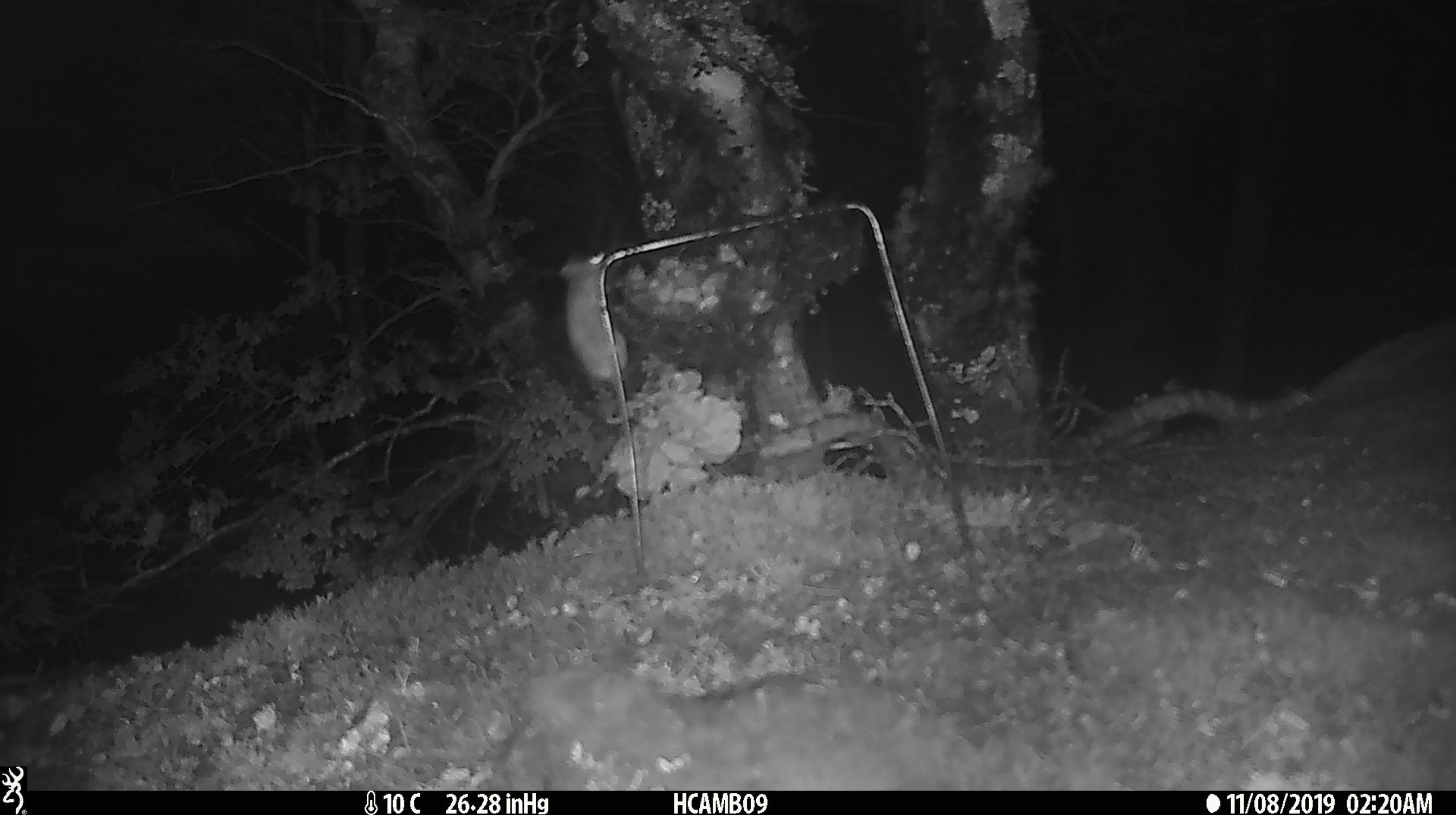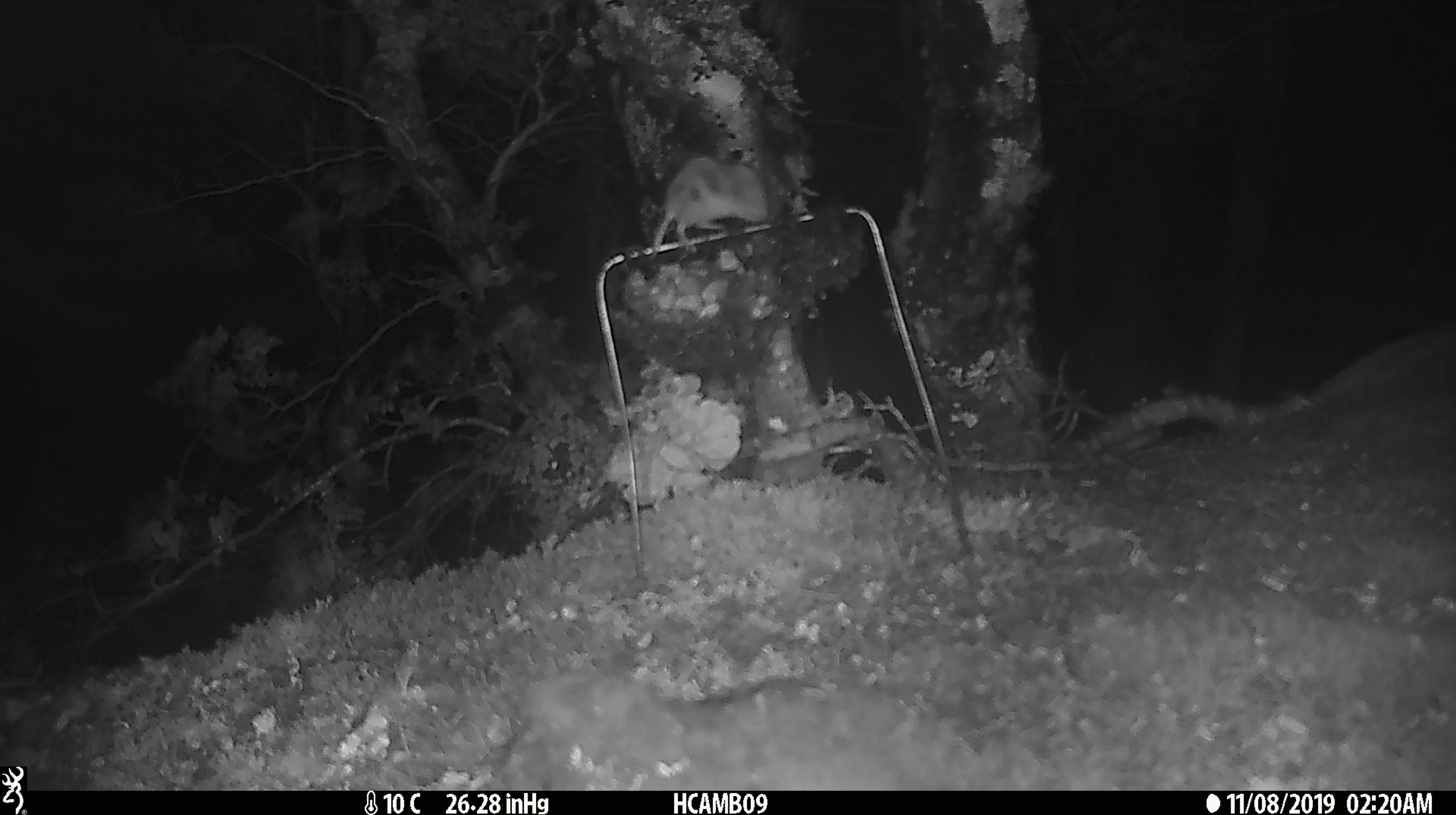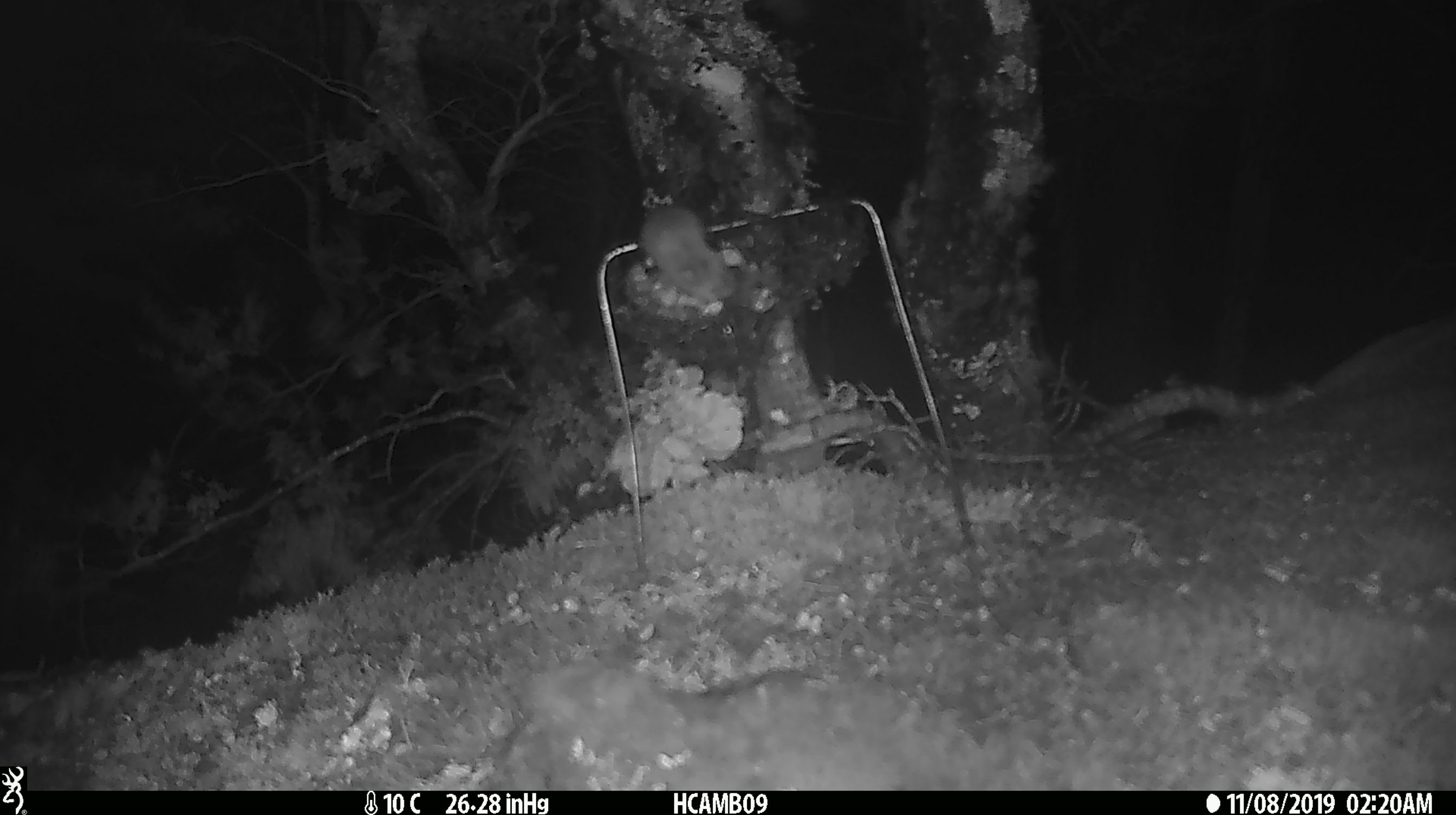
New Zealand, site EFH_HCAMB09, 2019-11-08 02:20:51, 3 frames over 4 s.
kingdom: Animalia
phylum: Chordata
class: Mammalia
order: Rodentia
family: Muridae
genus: Mus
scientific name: Mus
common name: mouse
Mouse (Mus).